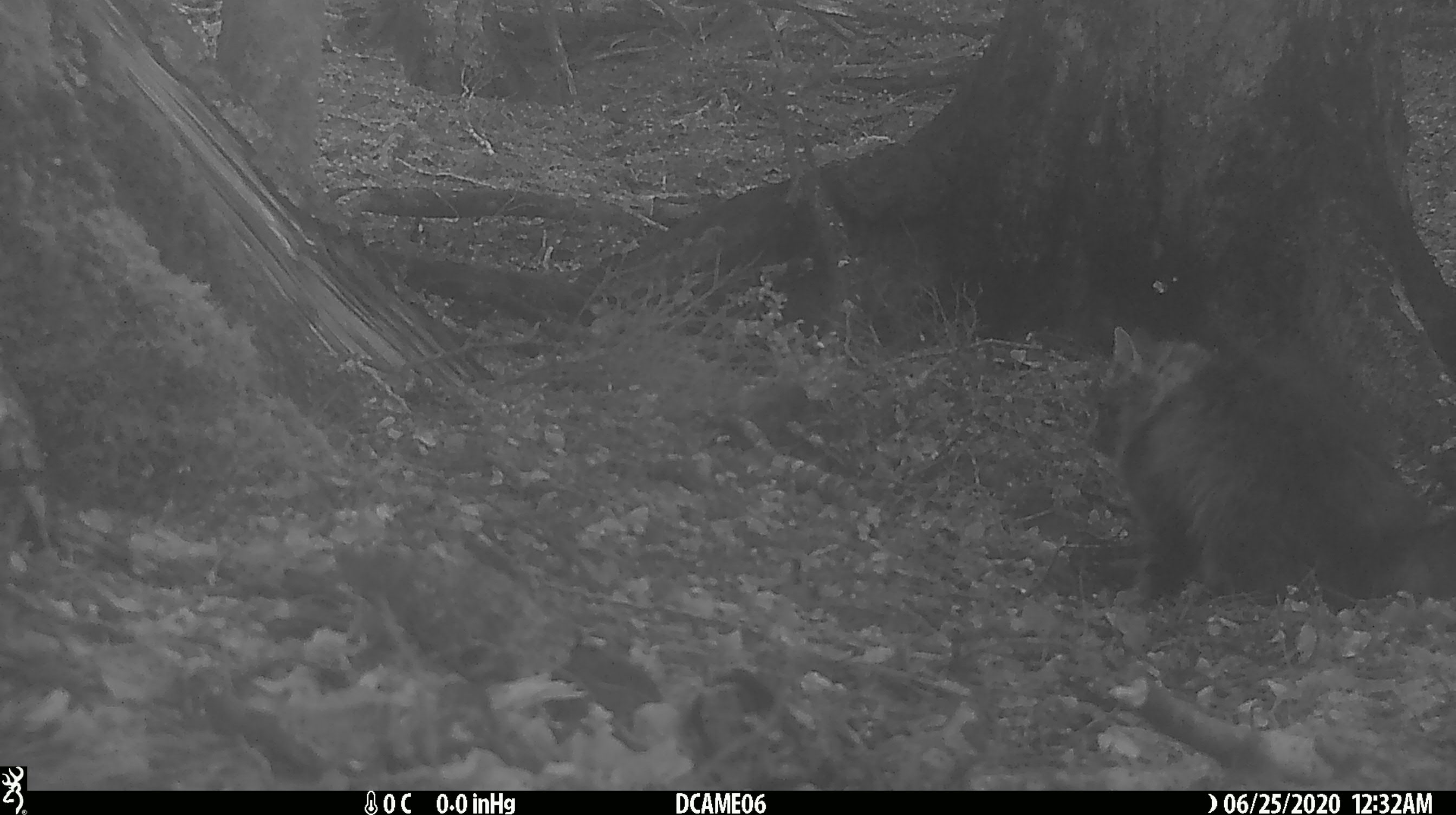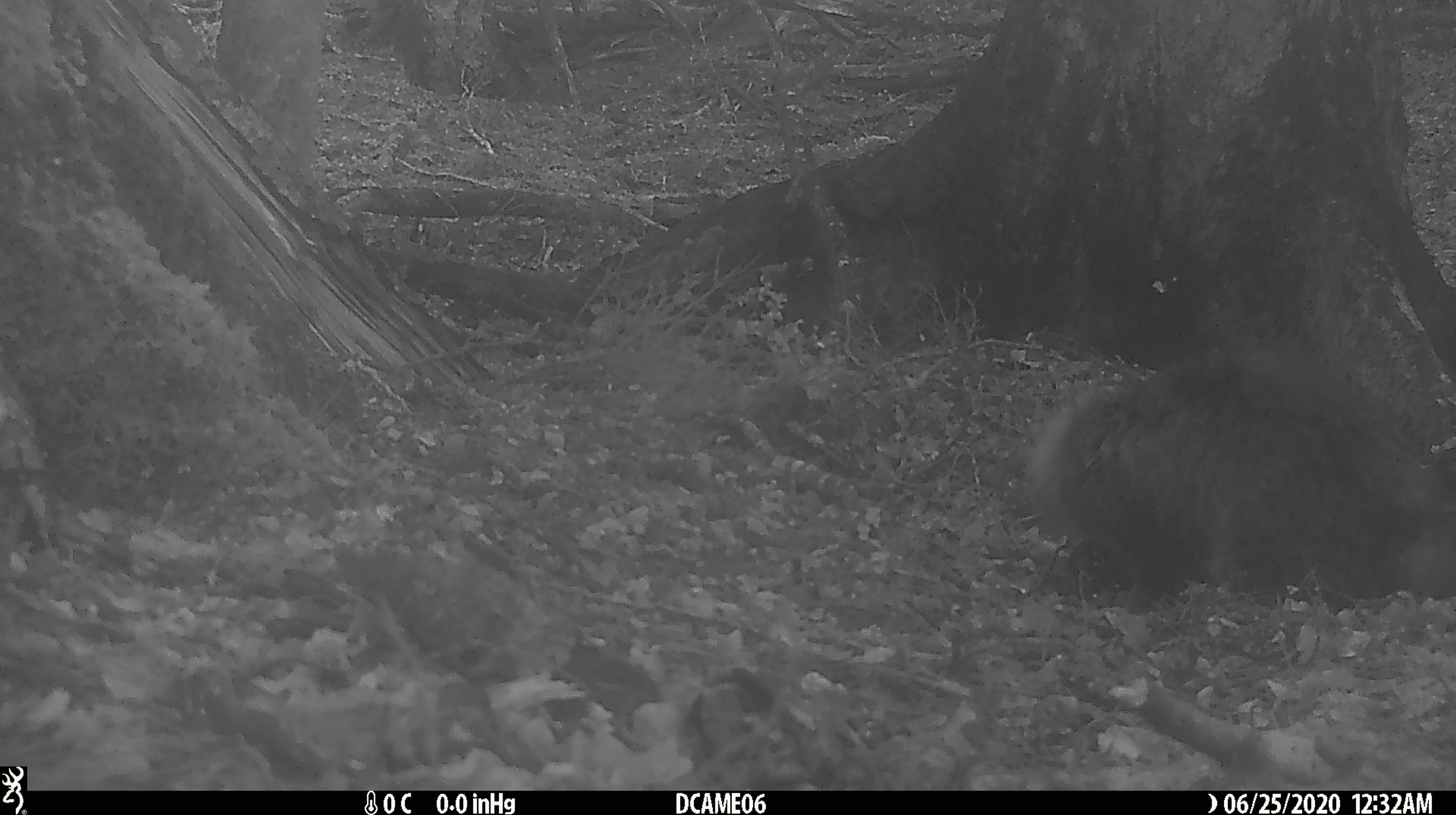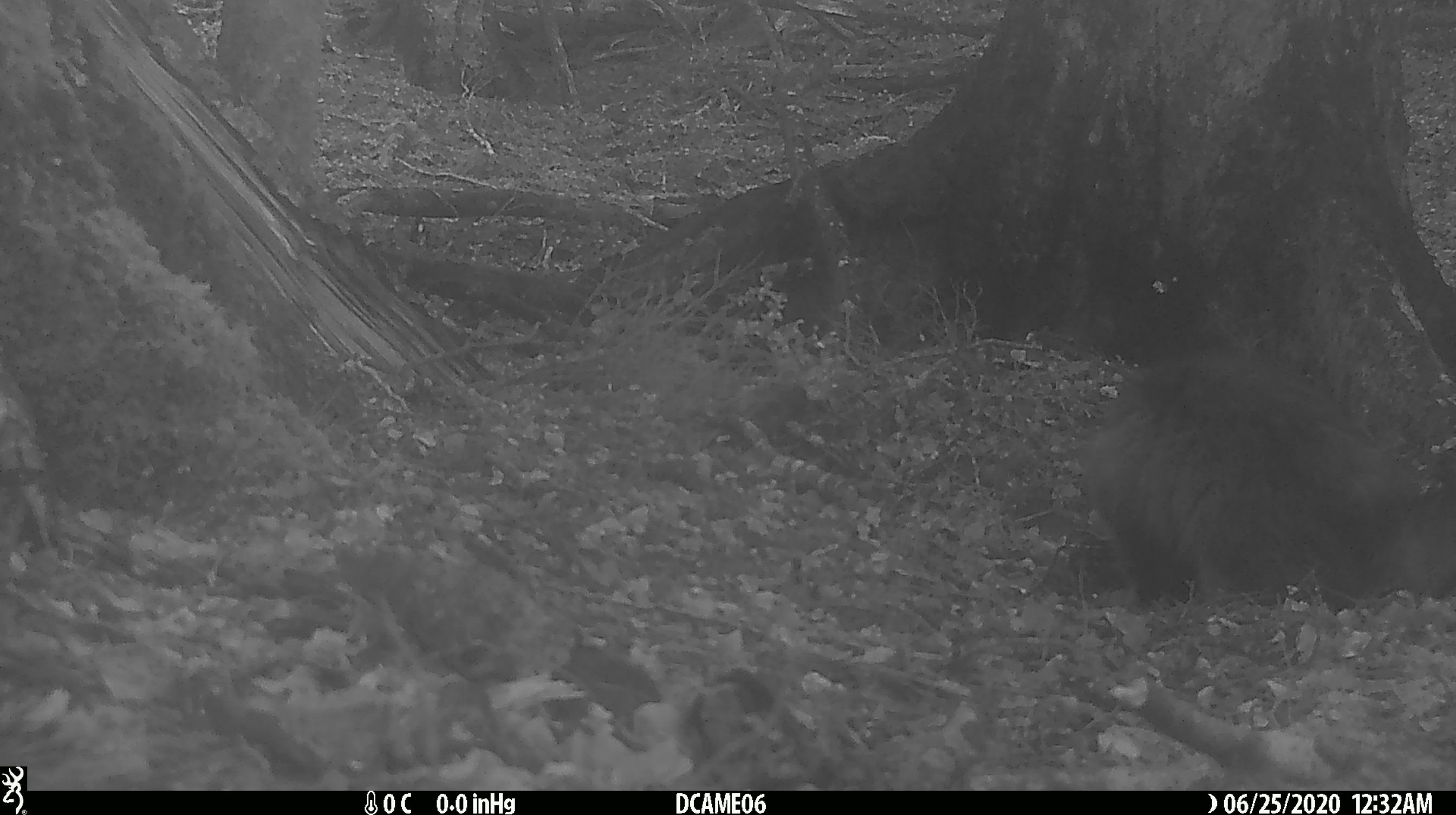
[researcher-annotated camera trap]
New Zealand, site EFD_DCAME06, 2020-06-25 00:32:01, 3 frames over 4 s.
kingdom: Animalia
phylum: Chordata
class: Mammalia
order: Carnivora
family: Felidae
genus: Felis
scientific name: Felis catus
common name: domestic cat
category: cat